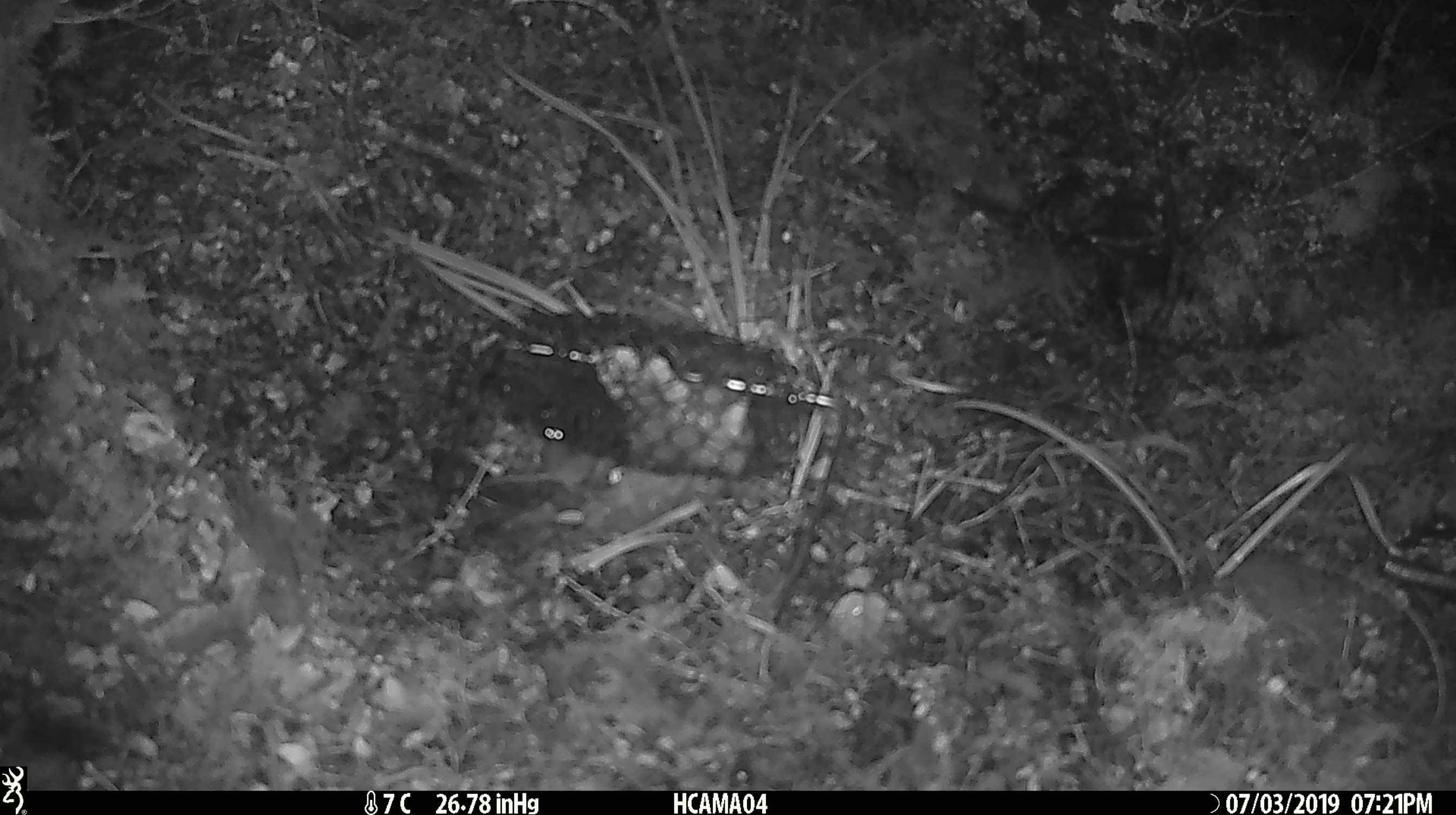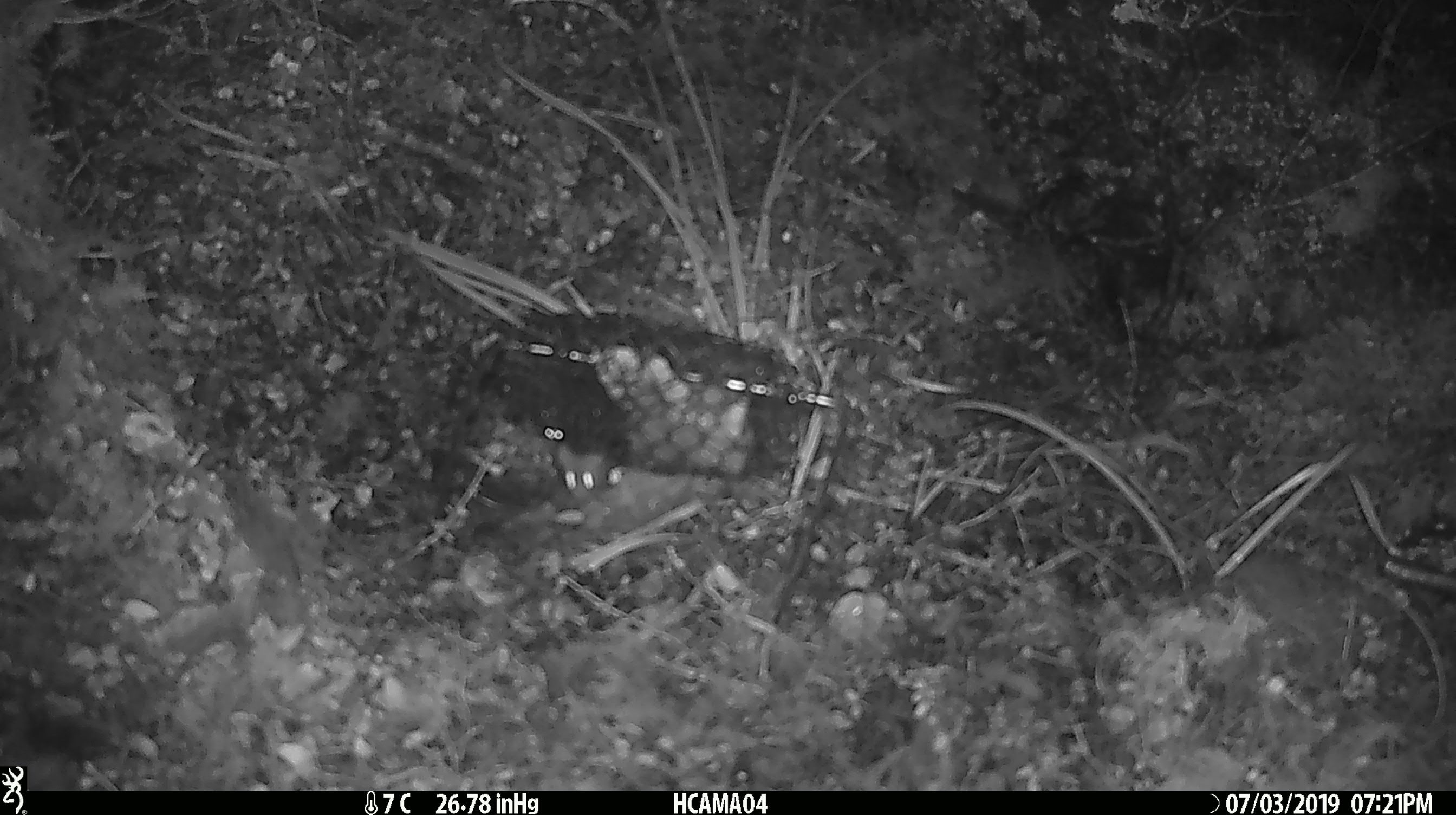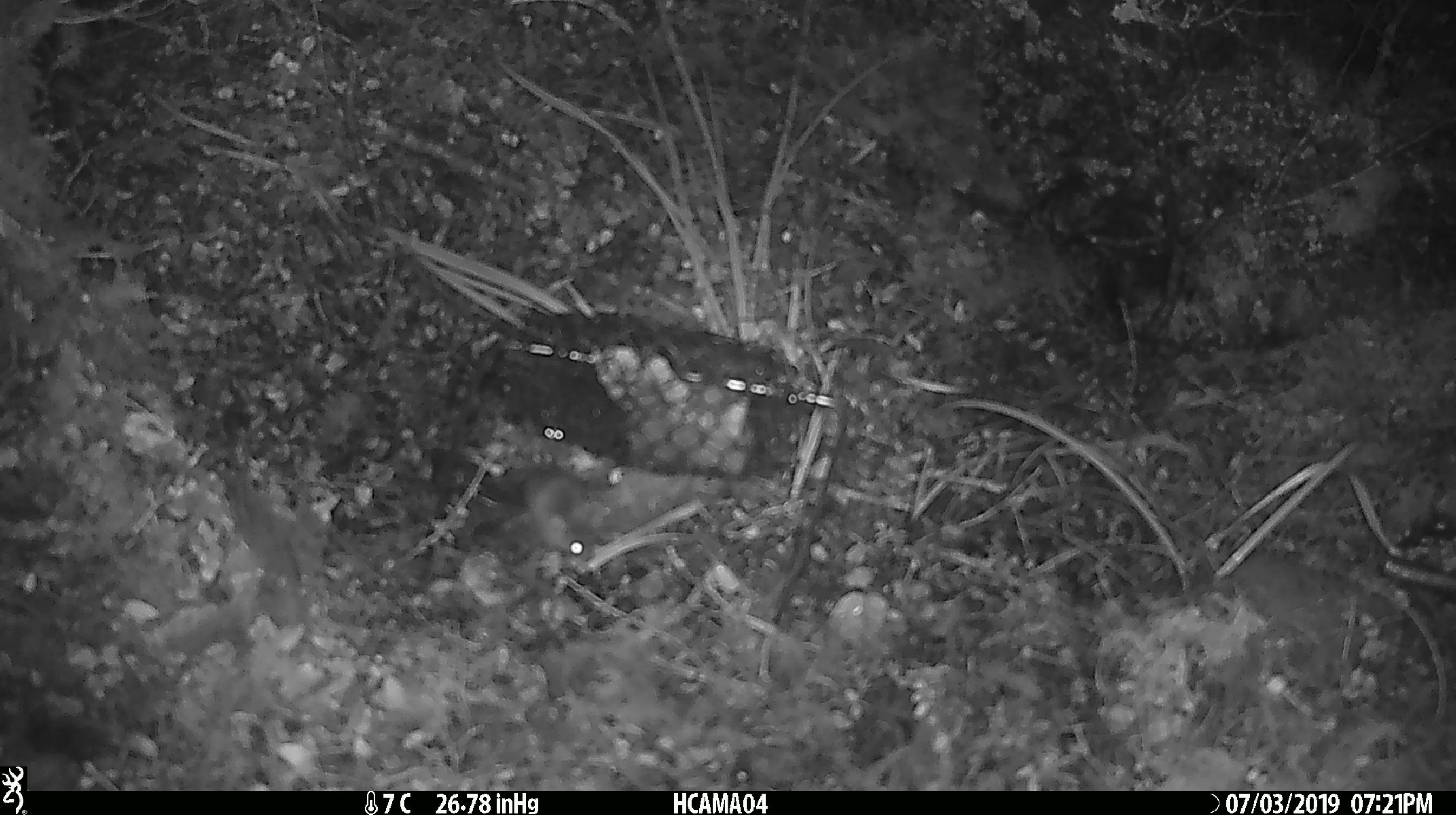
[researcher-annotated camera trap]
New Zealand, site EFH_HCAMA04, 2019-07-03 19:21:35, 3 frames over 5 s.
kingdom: Animalia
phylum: Chordata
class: Mammalia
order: Rodentia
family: Muridae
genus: Mus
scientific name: Mus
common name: mouse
Mouse (Mus).